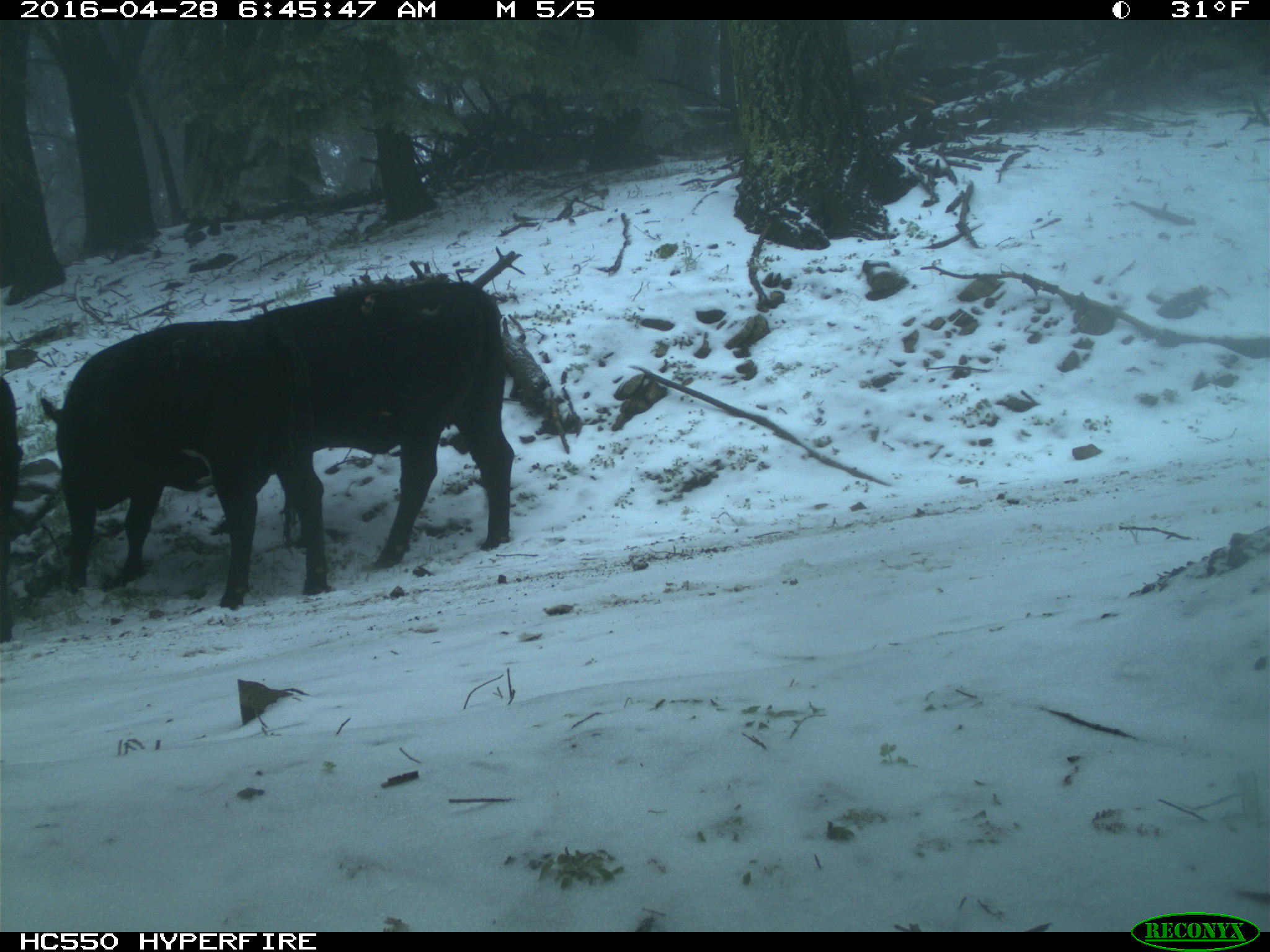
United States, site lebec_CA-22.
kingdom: Animalia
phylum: Chordata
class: Mammalia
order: Artiodactyla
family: Bovidae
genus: Bos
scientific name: Bos taurus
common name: domestic cow